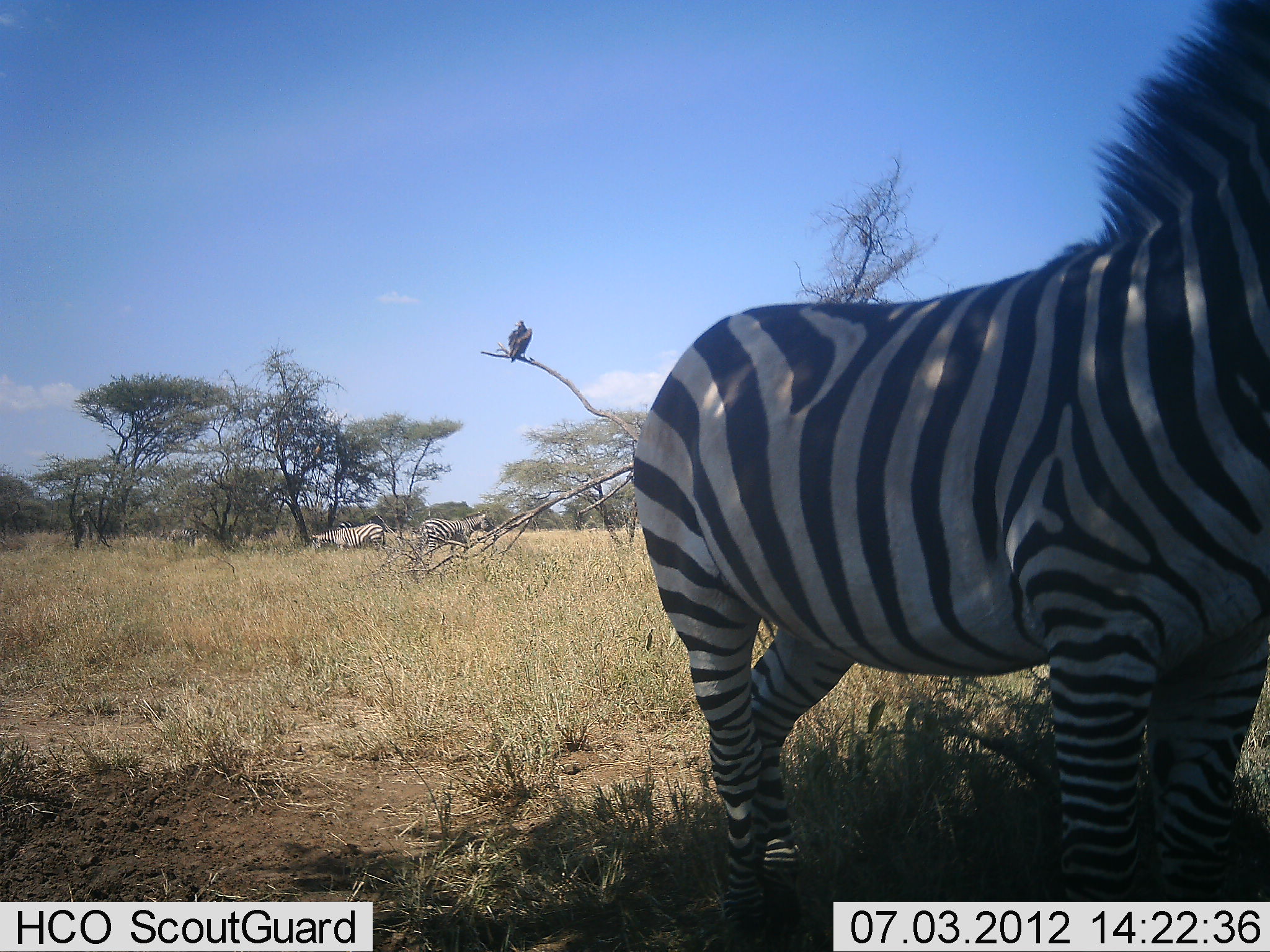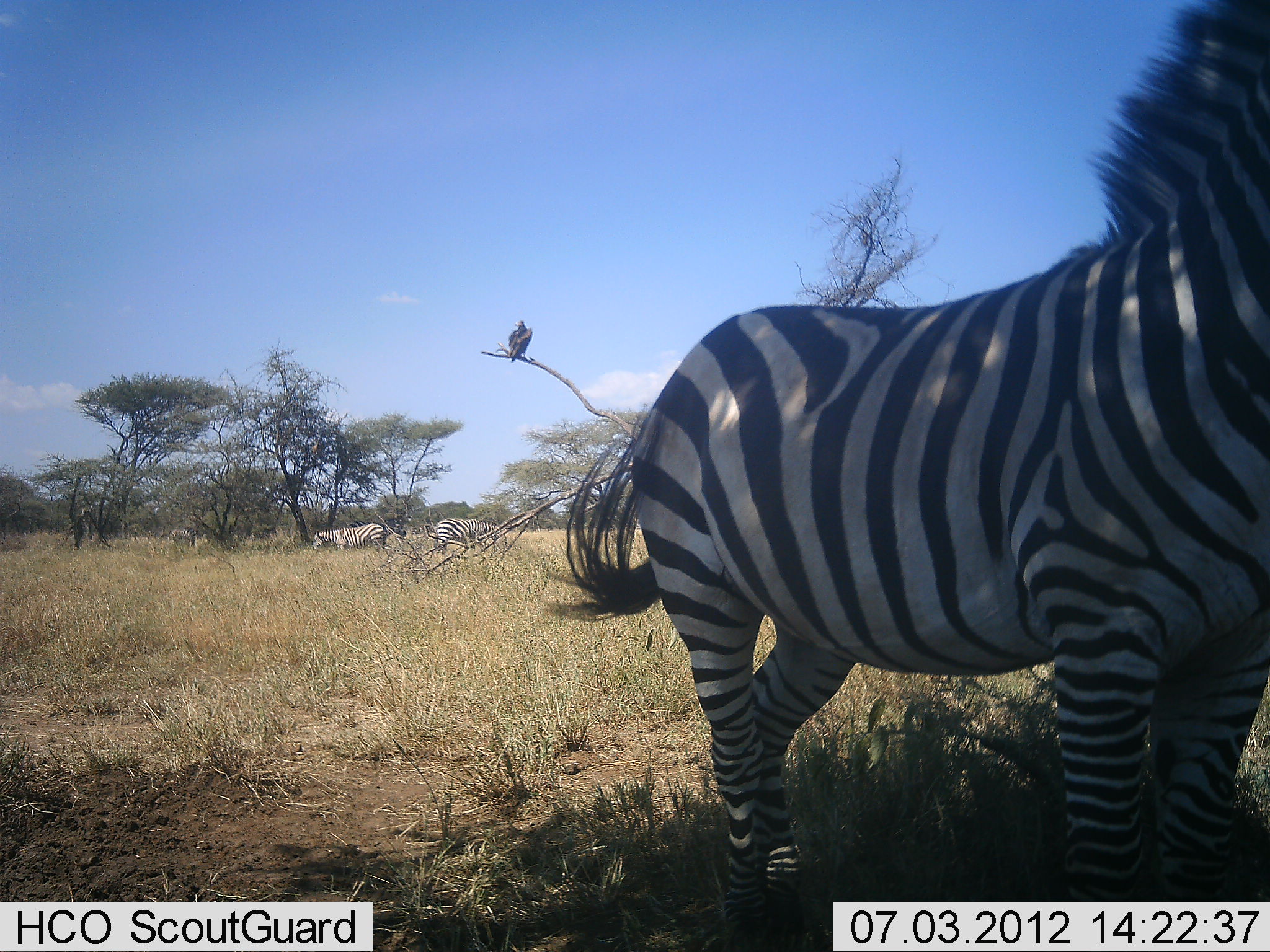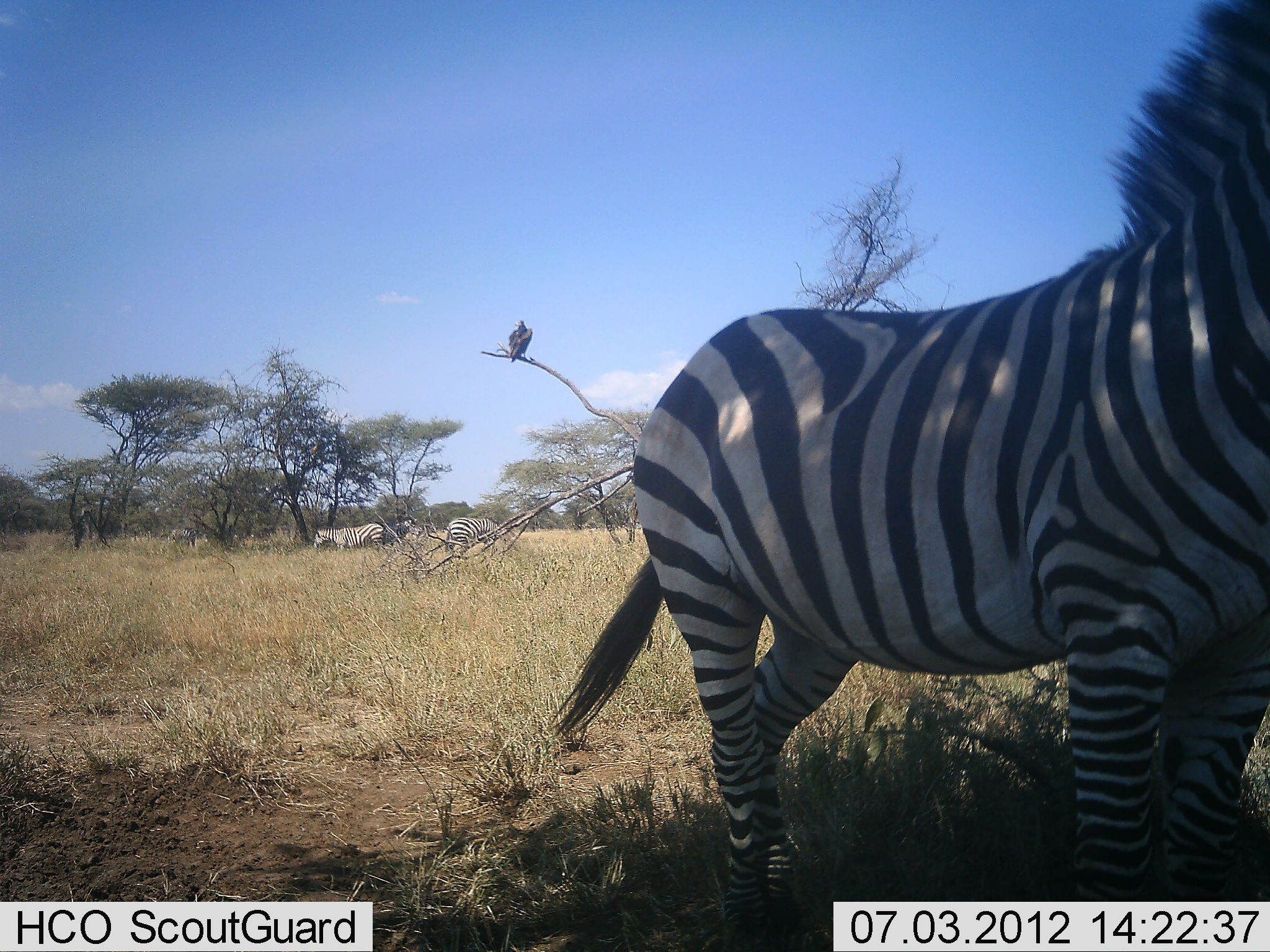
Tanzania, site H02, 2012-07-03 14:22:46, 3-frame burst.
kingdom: Animalia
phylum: Chordata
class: Aves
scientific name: Aves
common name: bird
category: otherbird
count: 1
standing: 70%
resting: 30%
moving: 0%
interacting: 0%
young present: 0%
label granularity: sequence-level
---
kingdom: Animalia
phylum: Chordata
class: Mammalia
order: Perissodactyla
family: Equidae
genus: Equus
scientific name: Equus quagga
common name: plains zebra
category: zebra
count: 4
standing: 94%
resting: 0%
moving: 6%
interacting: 6%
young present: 0%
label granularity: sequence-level